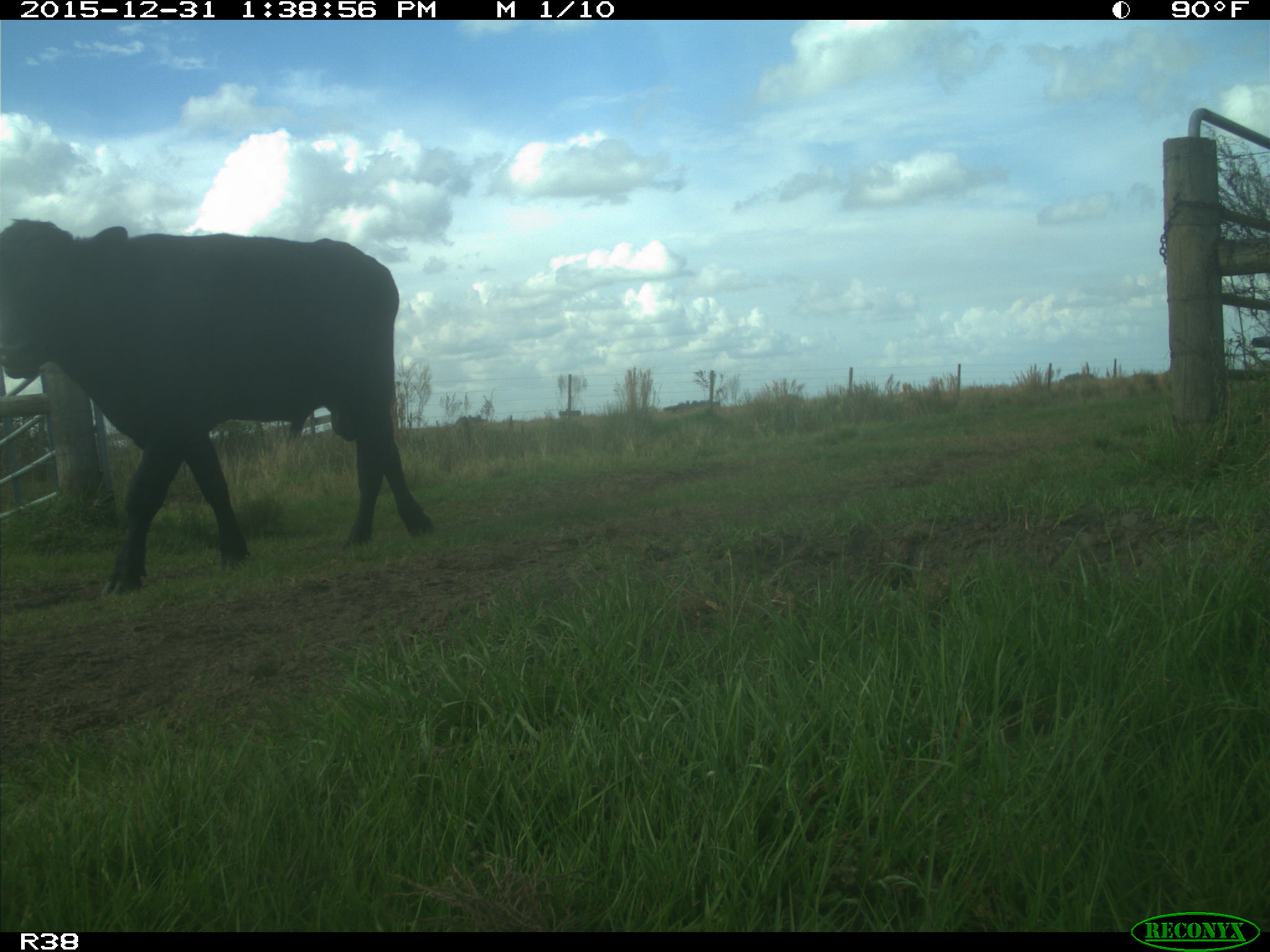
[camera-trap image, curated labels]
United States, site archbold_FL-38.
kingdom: Animalia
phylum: Chordata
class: Mammalia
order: Artiodactyla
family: Bovidae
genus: Bos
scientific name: Bos taurus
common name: domestic cow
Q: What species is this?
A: Bos taurus (domestic cow).